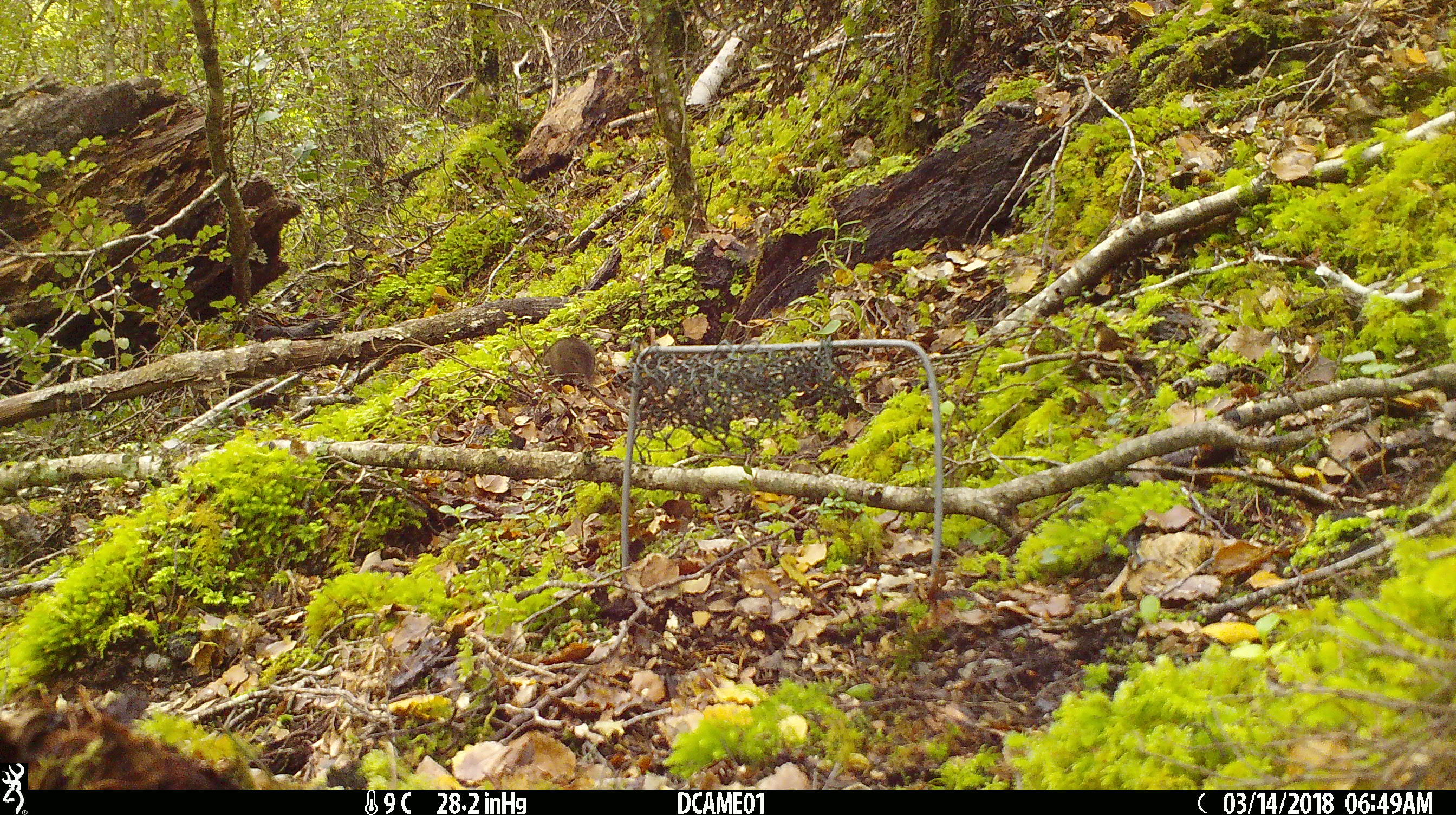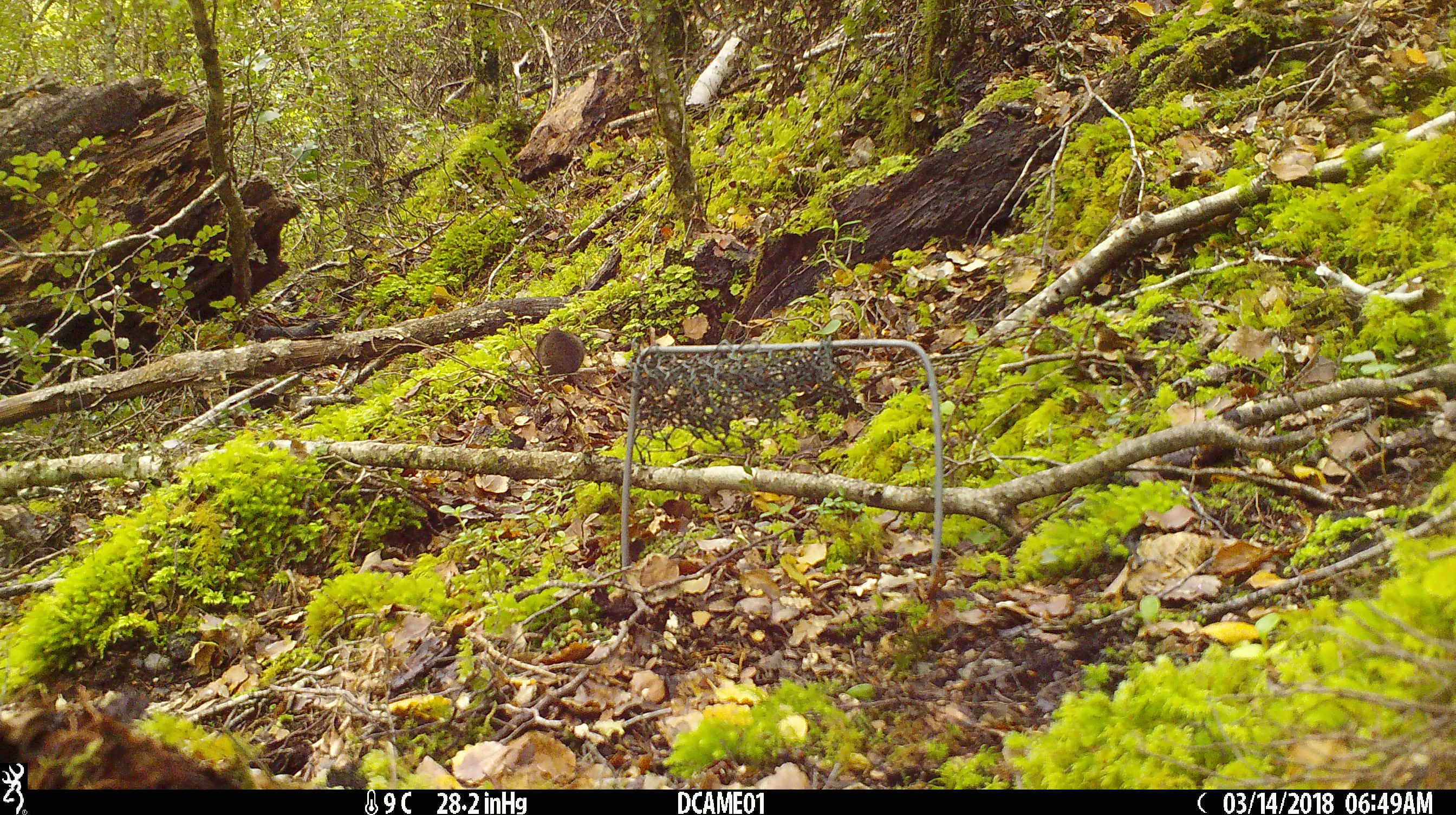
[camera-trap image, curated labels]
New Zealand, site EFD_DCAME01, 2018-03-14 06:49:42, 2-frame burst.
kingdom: Animalia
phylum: Chordata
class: Mammalia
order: Rodentia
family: Muridae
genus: Mus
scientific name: Mus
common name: mouse